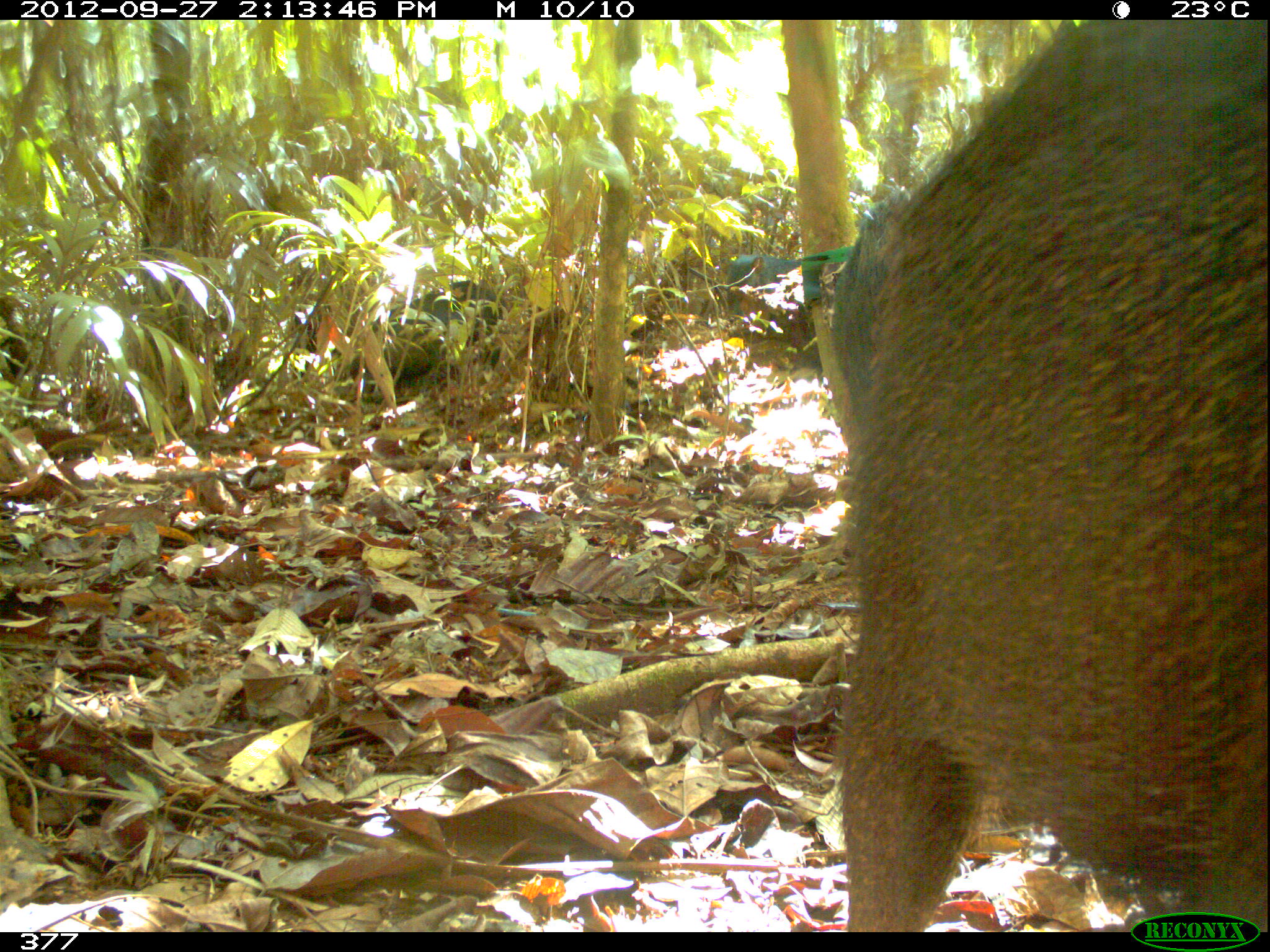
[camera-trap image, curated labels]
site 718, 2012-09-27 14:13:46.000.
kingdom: Animalia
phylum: Chordata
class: Mammalia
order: Artiodactyla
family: Tayassuidae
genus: Tayassu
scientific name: Tayassu pecari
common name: white-lipped peccary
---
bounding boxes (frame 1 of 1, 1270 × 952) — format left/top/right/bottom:
tayassu pecari: 829/20/1268/931; 351/278/508/403; 729/254/806/339